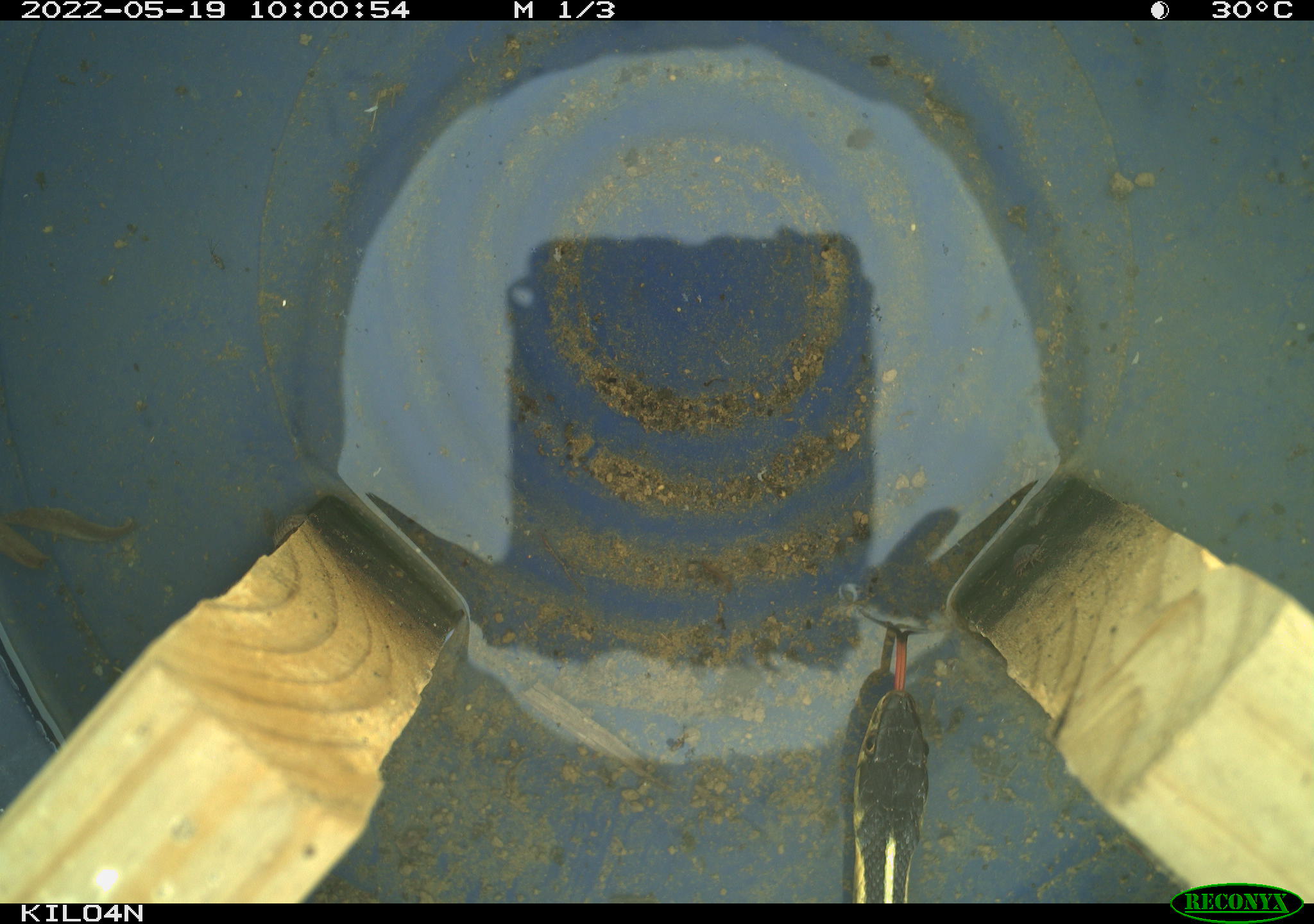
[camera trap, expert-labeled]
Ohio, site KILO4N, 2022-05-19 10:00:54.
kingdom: Animalia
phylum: Chordata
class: Reptilia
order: Squamata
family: Colubridae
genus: Thamnophis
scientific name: Thamnophis sirtalis sirtalis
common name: eastern gartersnake